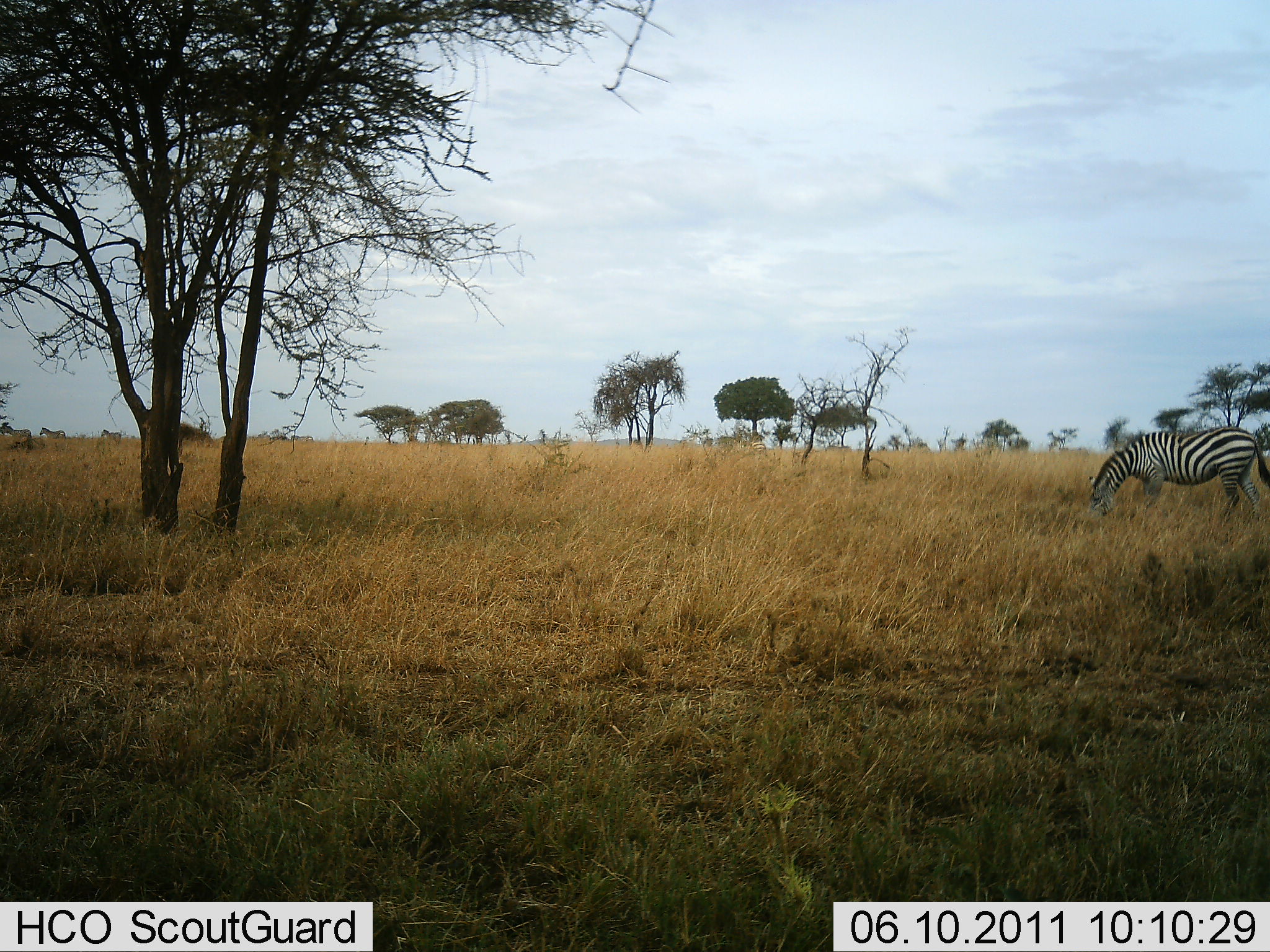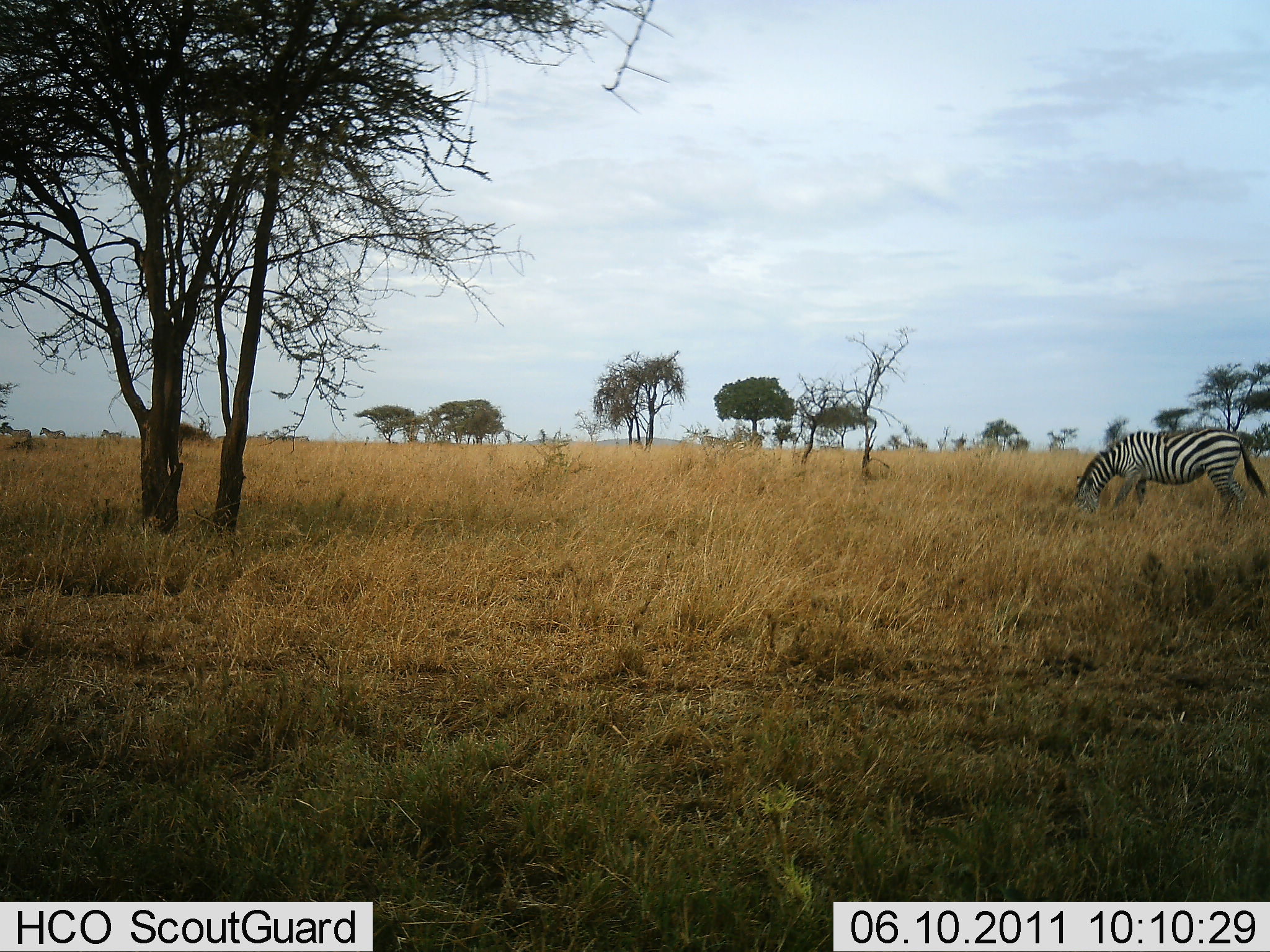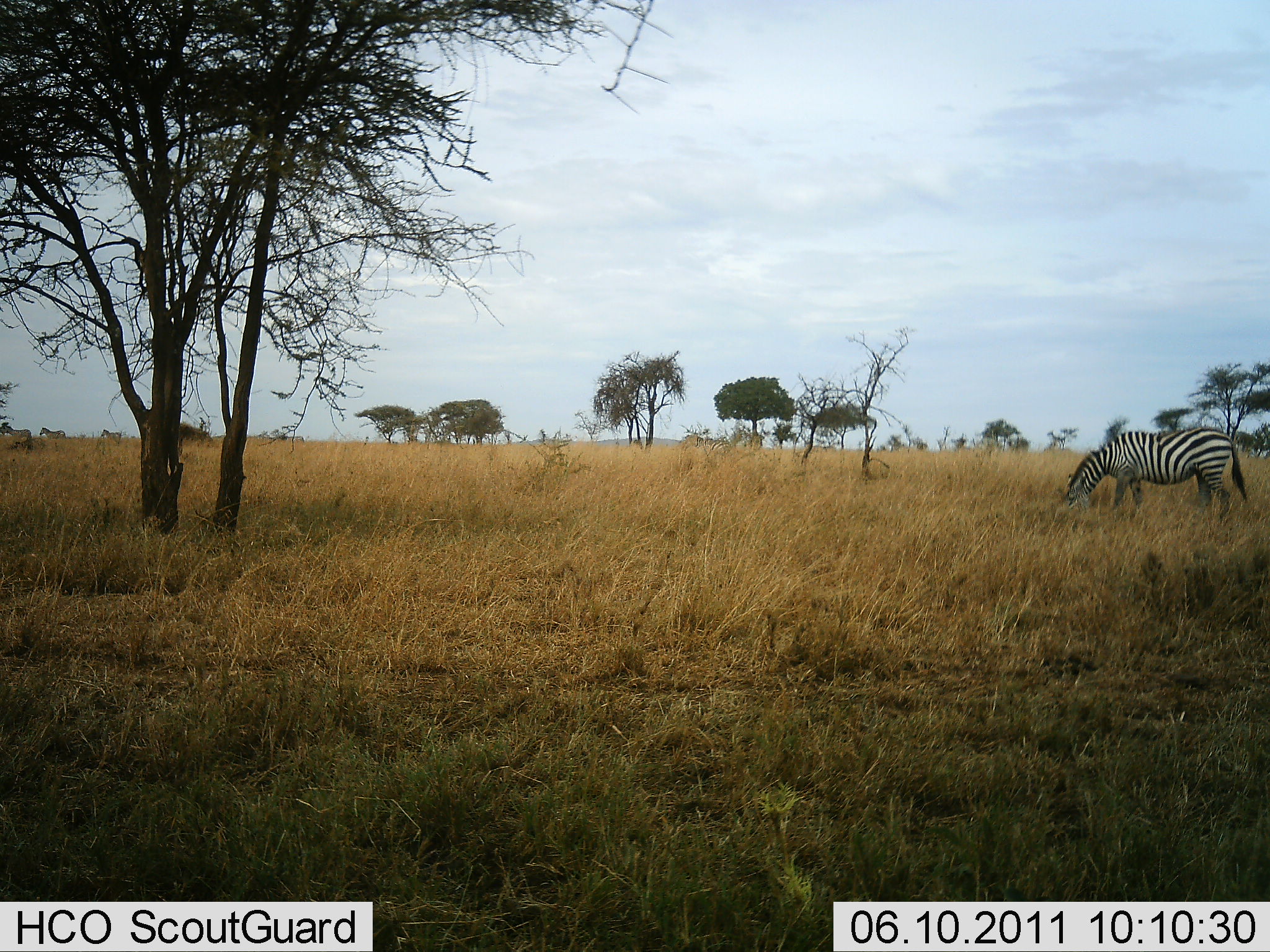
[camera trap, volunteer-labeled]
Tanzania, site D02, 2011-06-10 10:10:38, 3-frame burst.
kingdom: Animalia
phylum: Chordata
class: Mammalia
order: Perissodactyla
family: Equidae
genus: Equus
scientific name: Equus quagga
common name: plains zebra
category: zebra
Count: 1.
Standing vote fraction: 20%.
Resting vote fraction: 0%.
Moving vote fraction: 20%.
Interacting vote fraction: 0%.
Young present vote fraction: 0%.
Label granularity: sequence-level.